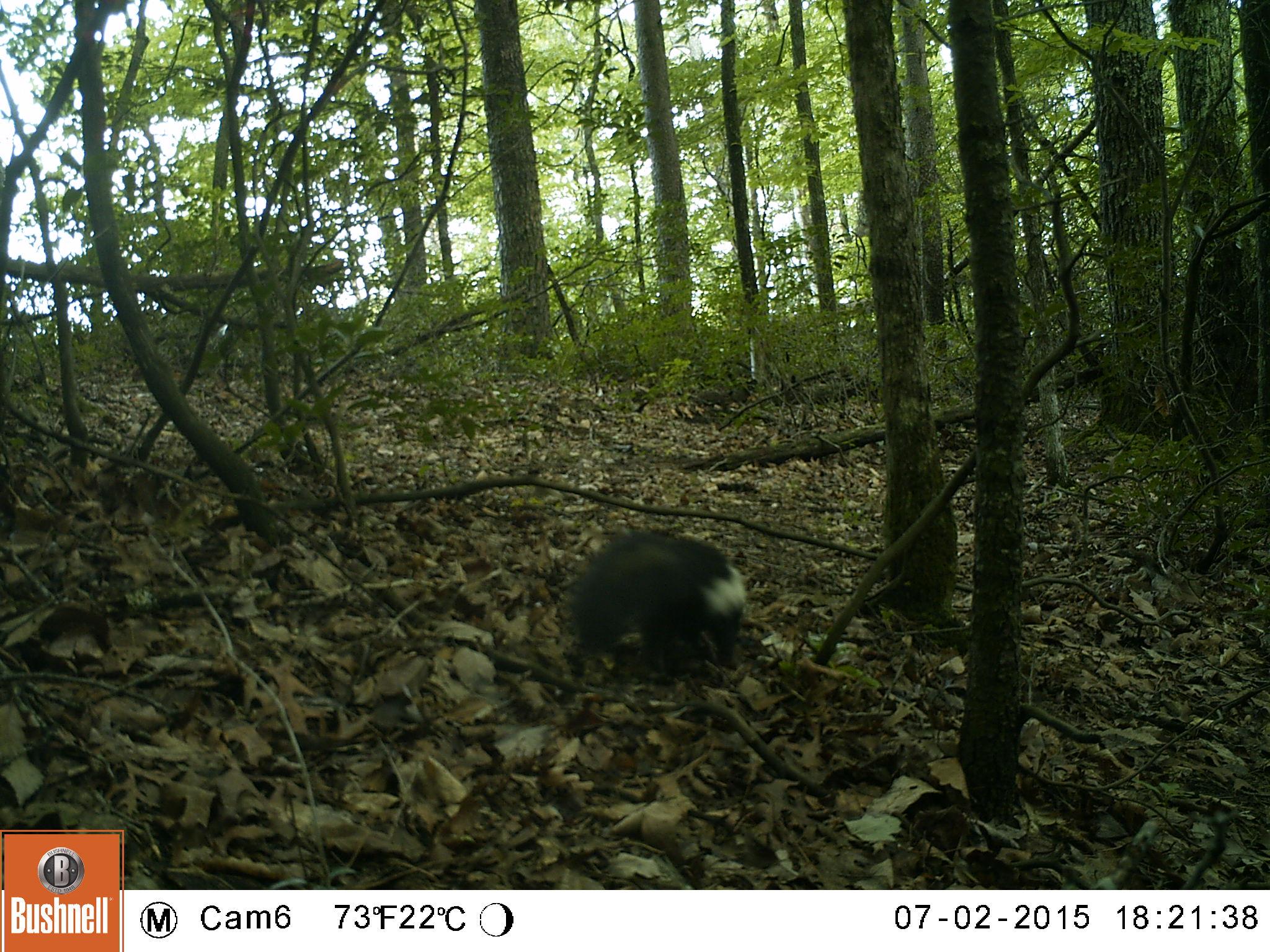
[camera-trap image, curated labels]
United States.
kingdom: Animalia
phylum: Chordata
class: Mammalia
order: Carnivora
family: Mephitidae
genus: Mephitis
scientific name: Mephitis mephitis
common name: striped skunk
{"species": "Striped Skunk (Mephitis mephitis)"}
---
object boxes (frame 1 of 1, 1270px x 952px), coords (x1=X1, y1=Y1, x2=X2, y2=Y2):
Striped Skunk: (x1=564, y1=530, x2=756, y2=672)